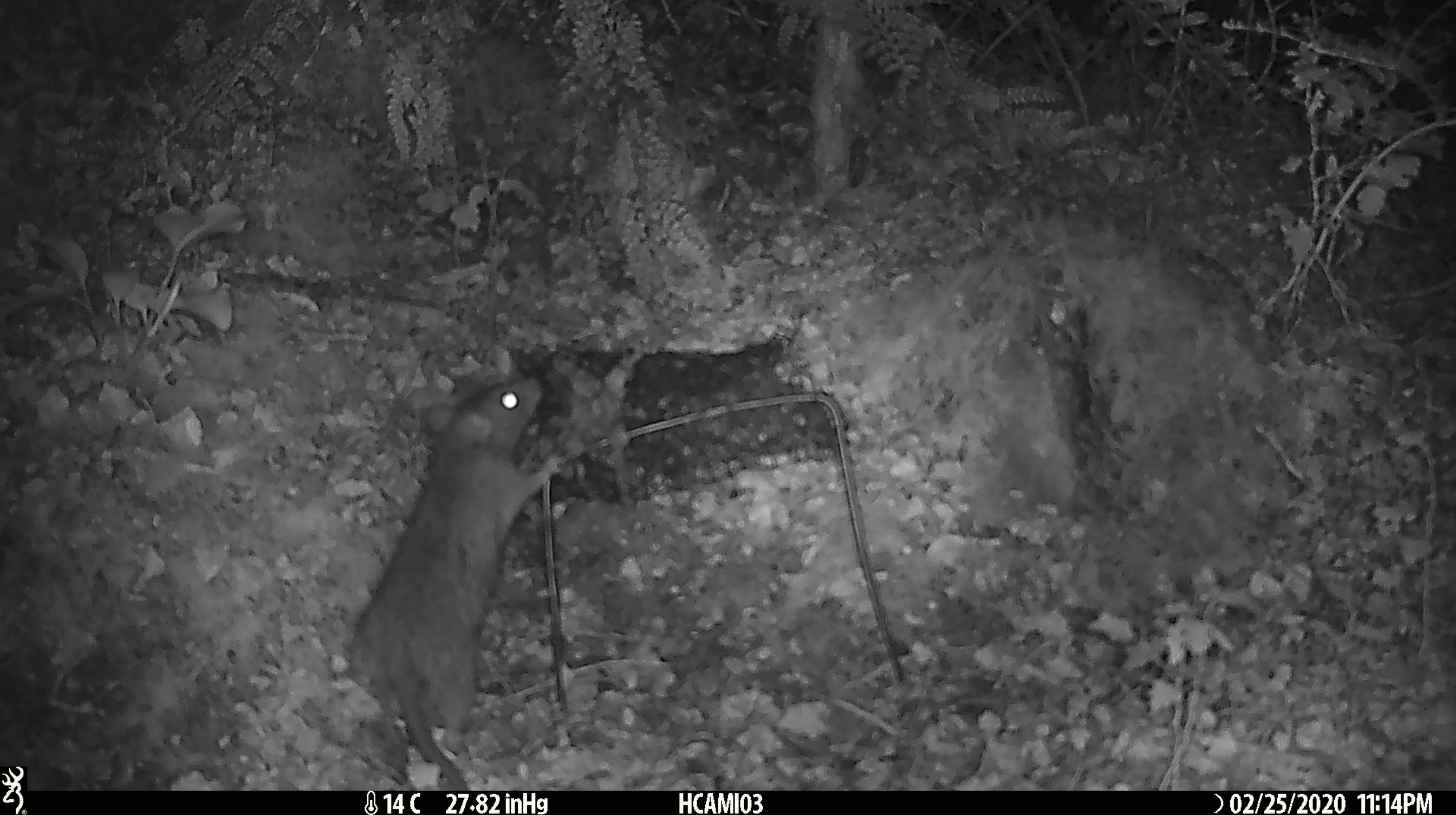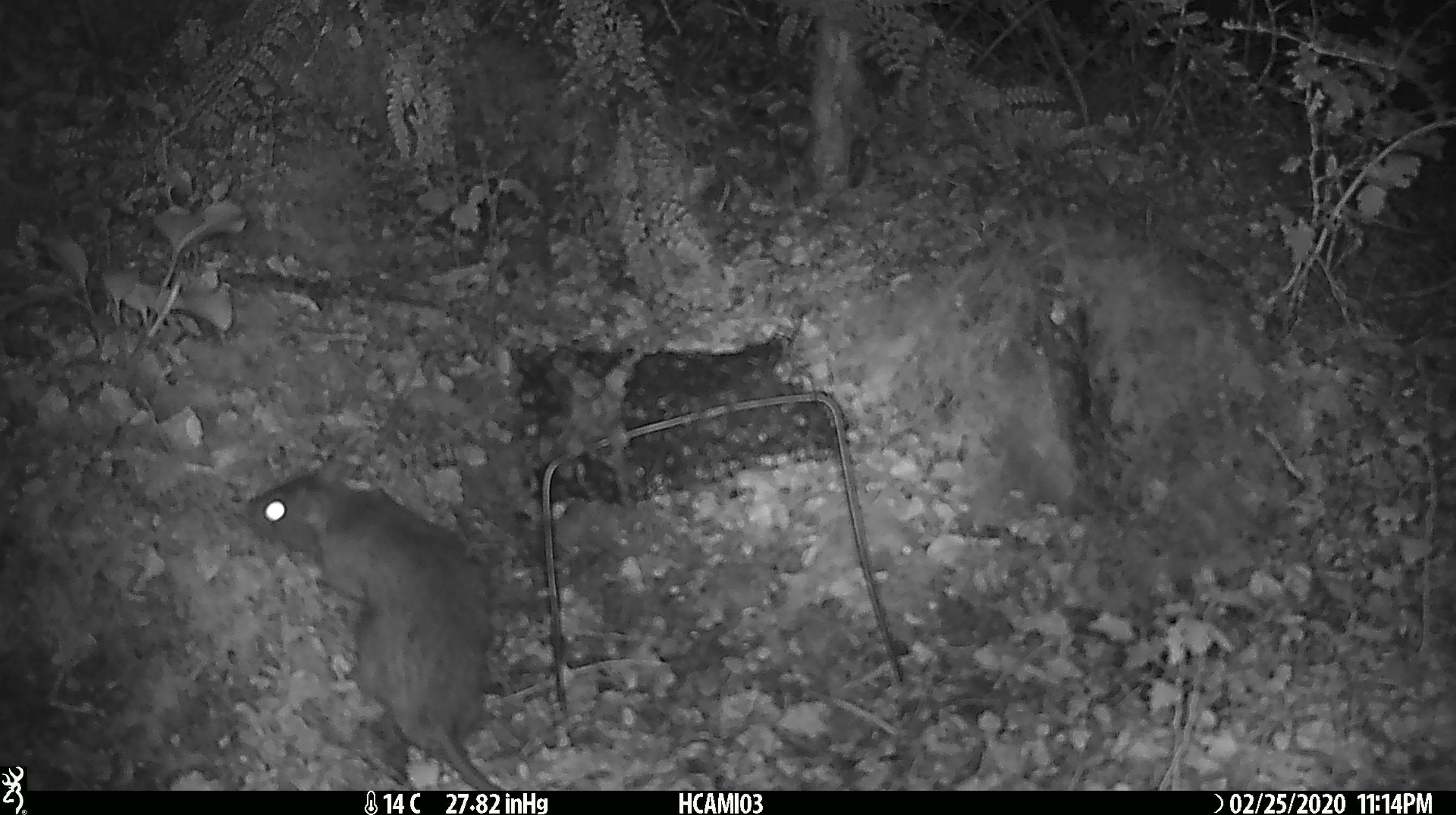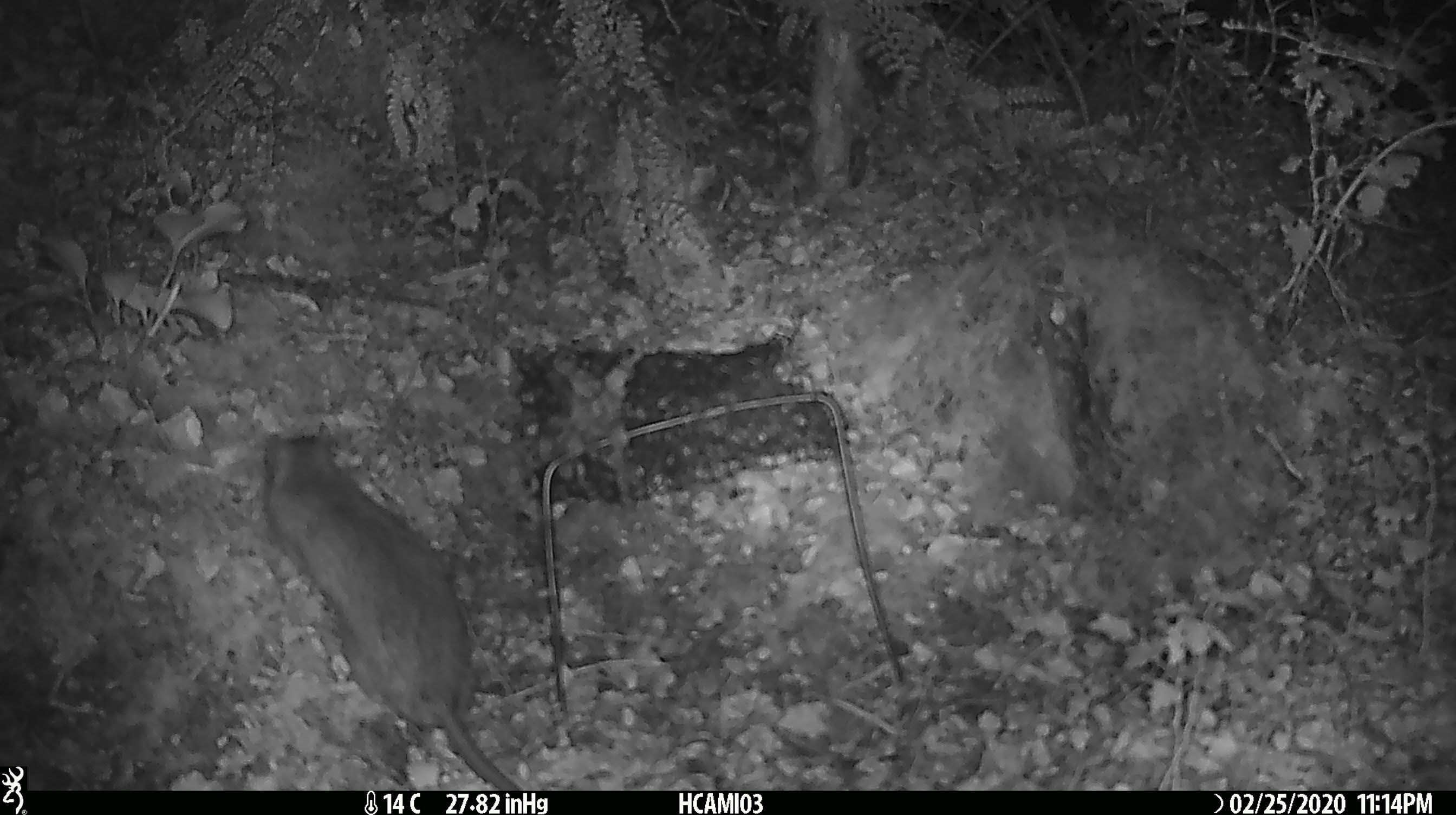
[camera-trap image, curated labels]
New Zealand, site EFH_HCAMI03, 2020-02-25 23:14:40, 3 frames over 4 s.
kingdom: Animalia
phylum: Chordata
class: Mammalia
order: Rodentia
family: Muridae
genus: Mus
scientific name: Mus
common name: mouse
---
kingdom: Animalia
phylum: Chordata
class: Mammalia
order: Rodentia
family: Muridae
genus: Rattus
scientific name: Rattus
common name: rat